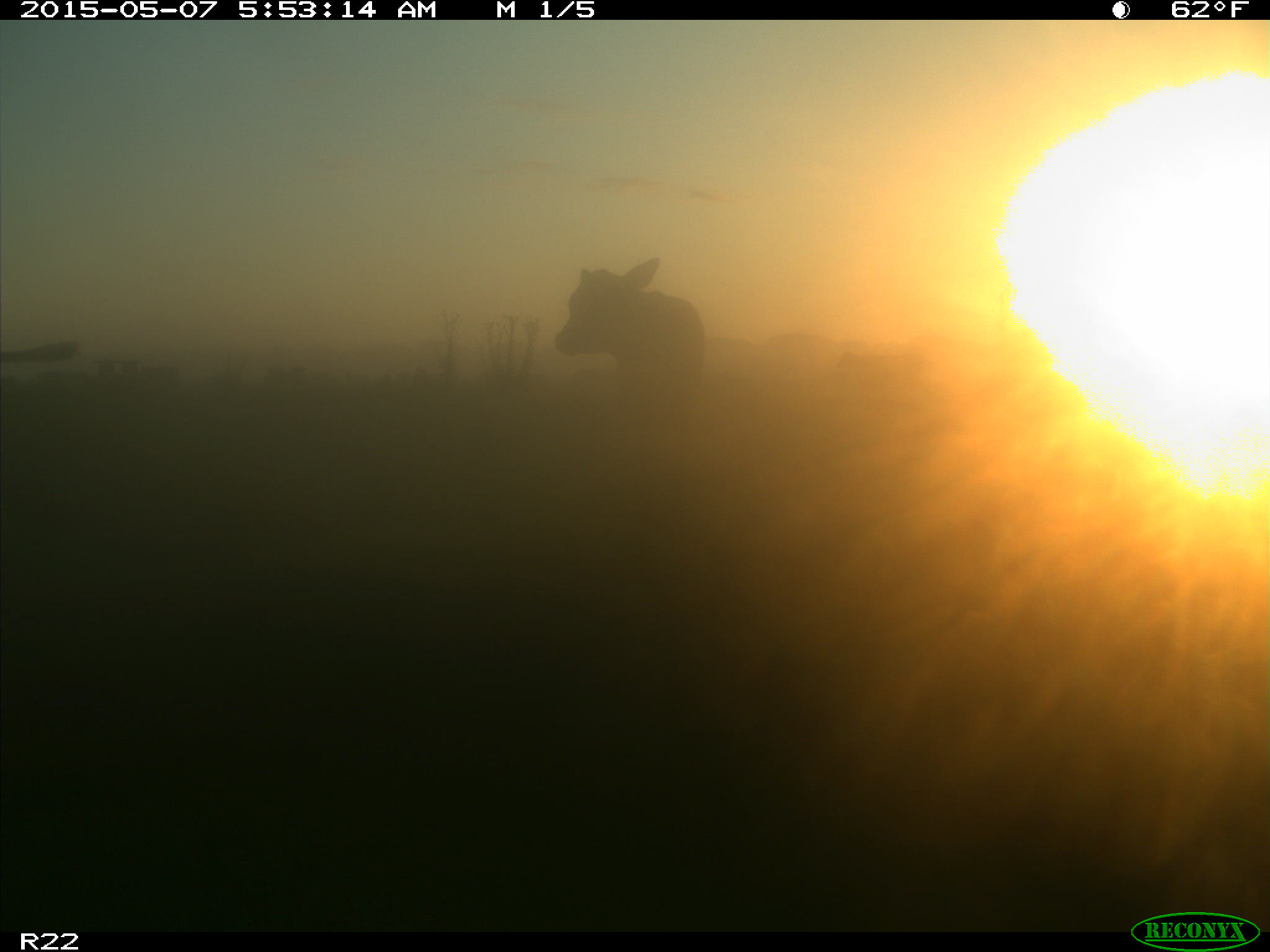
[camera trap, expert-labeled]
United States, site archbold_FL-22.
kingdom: Animalia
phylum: Chordata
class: Mammalia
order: Artiodactyla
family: Bovidae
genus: Bos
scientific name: Bos taurus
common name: domestic cow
Bos taurus (domestic cow).